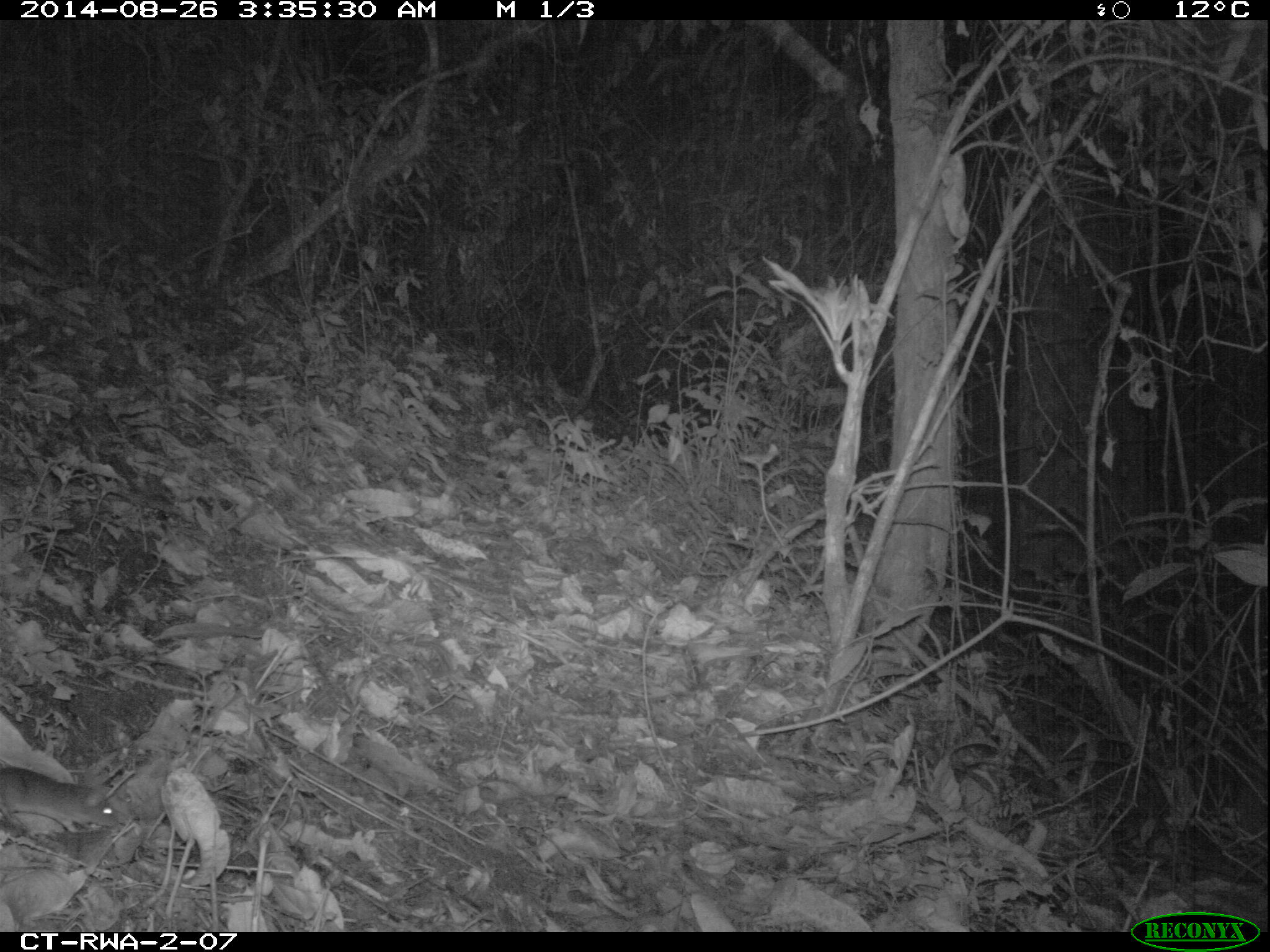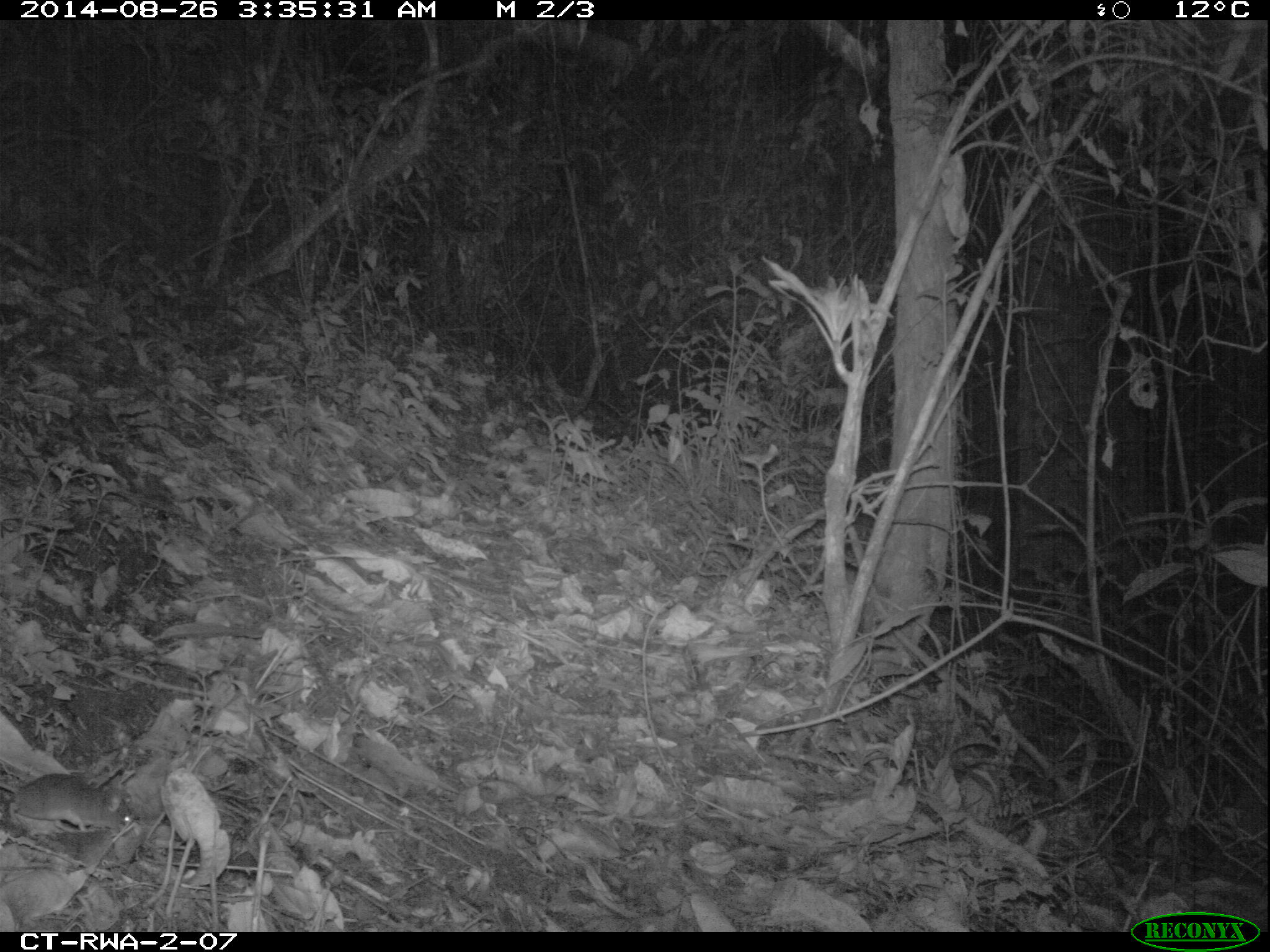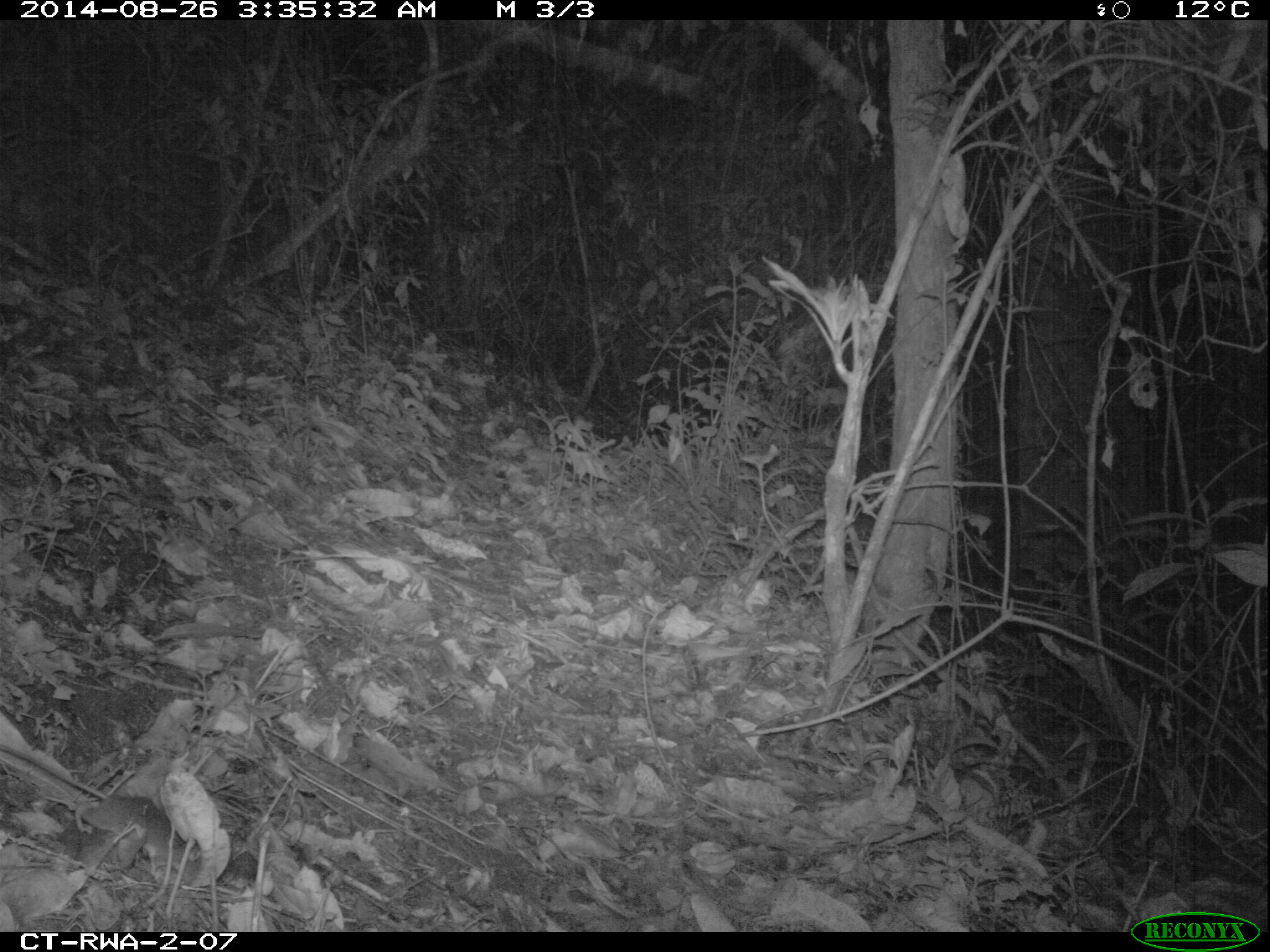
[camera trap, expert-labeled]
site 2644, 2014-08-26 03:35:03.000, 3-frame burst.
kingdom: Animalia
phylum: Chordata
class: Mammalia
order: Rodentia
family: Nesomyidae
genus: Cricetomys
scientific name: Cricetomys gambianus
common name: african giant pouched rat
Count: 1.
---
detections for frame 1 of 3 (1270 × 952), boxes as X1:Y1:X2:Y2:
cricetomys gambianus: 1:765:118:840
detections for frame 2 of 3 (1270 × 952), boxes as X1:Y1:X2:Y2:
cricetomys gambianus: 0:768:137:840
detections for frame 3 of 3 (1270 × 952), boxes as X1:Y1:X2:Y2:
cricetomys gambianus: 0:742:204:890